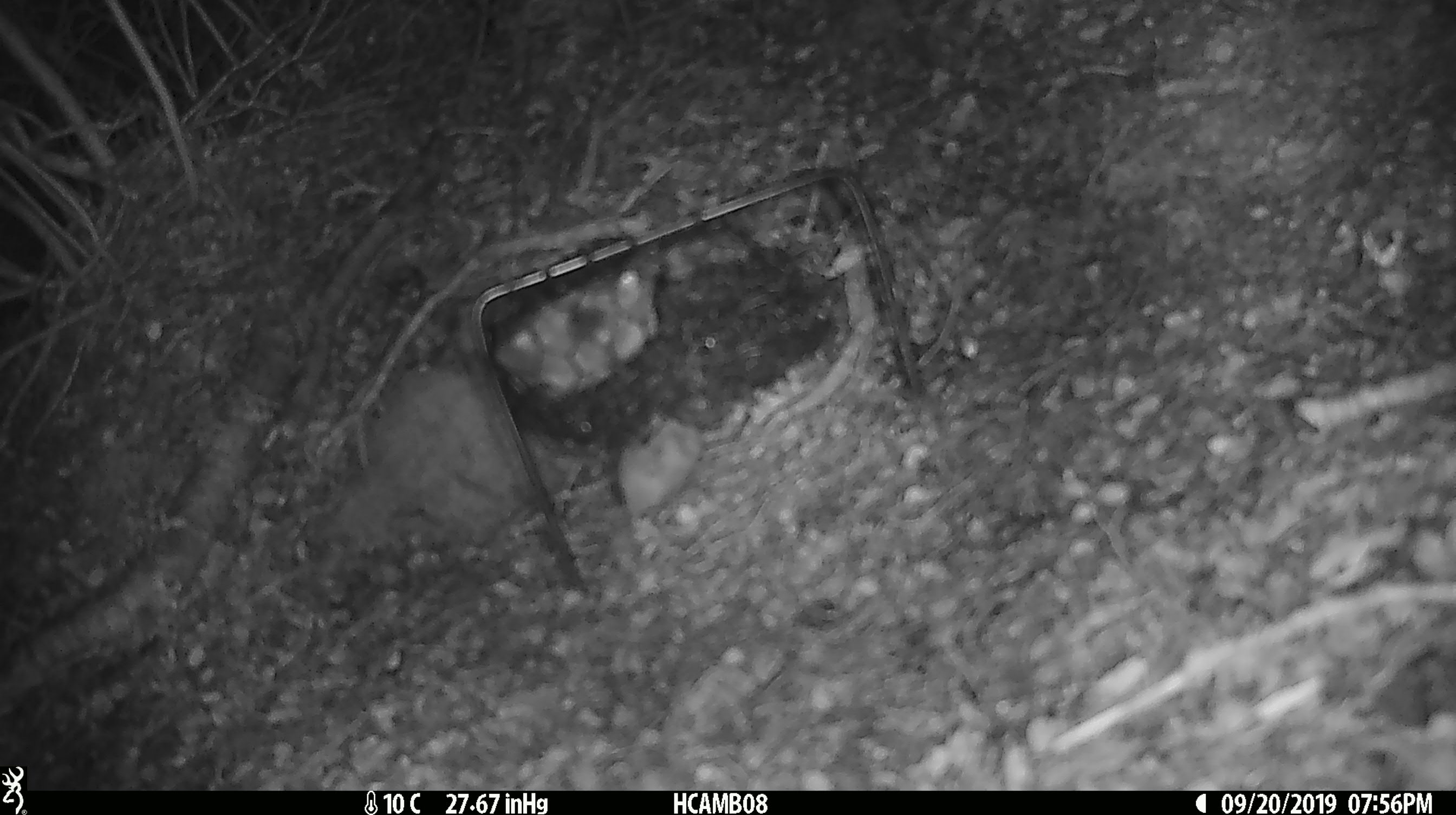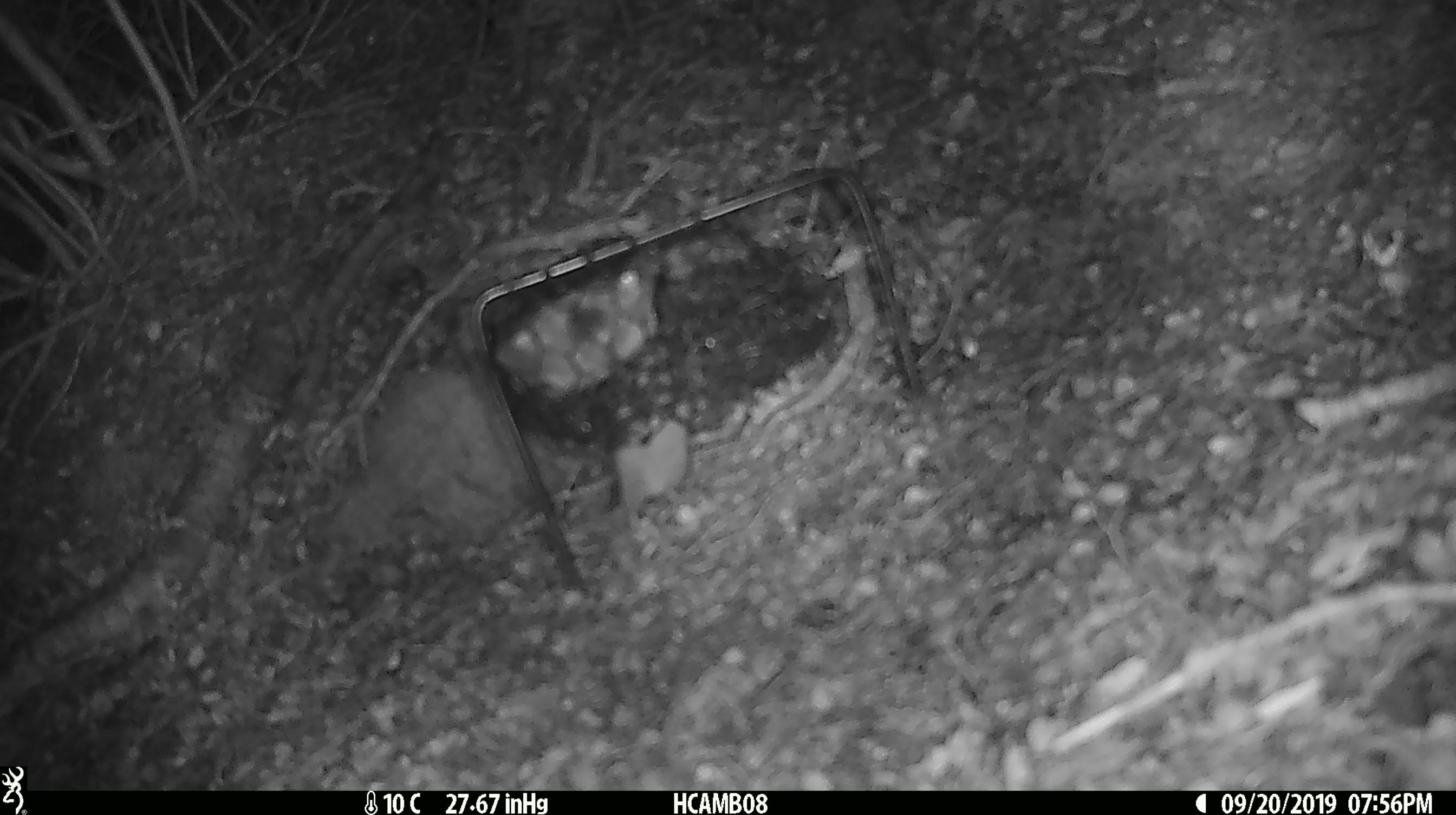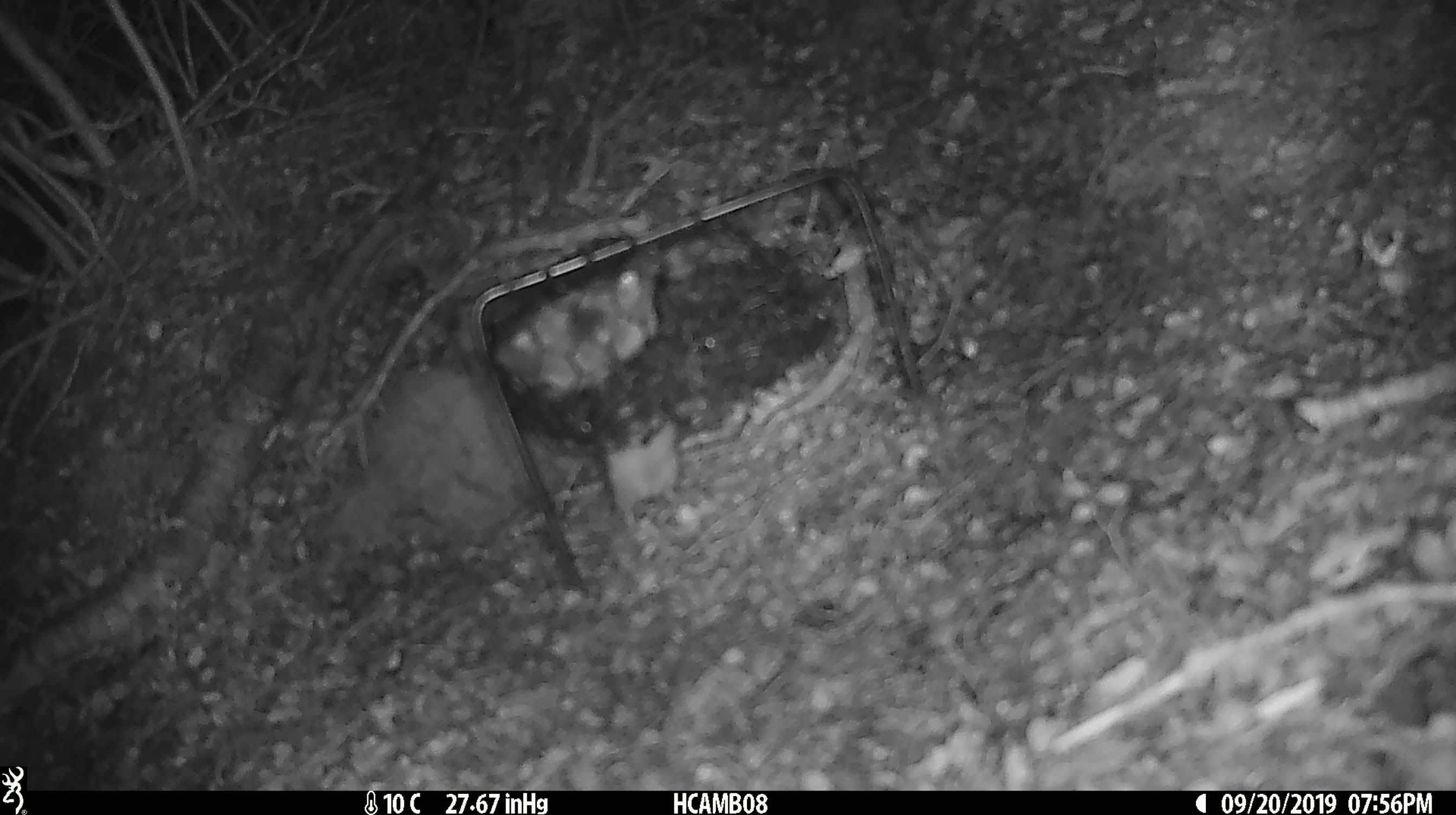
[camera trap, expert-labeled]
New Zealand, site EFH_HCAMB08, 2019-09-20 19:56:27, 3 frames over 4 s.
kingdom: Animalia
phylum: Chordata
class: Mammalia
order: Rodentia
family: Muridae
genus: Mus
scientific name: Mus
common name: mouse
Mouse (Mus).